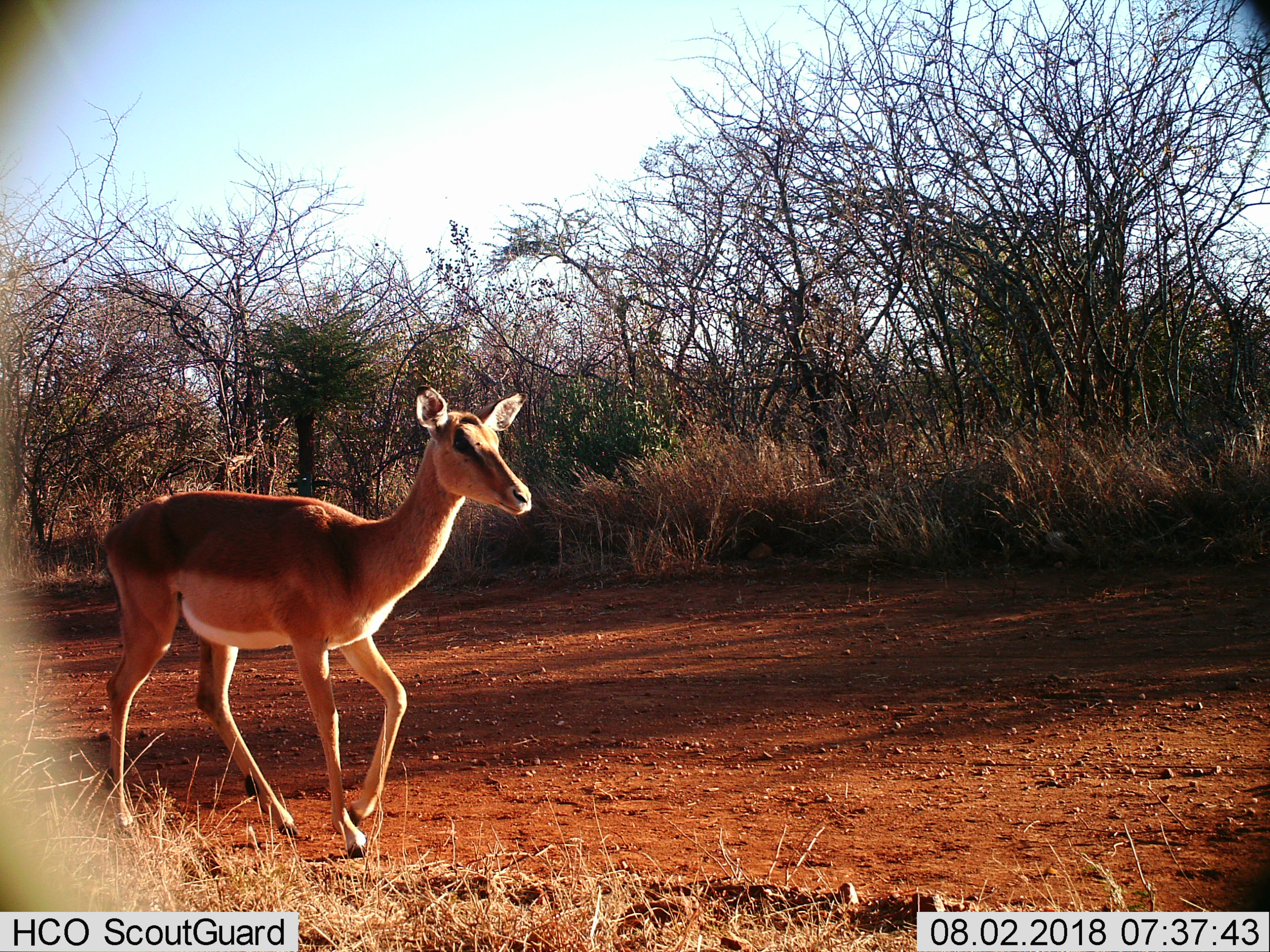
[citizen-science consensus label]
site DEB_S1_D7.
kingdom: Animalia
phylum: Chordata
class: Mammalia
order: Artiodactyla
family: Bovidae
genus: Aepyceros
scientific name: Aepyceros melampus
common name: impala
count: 1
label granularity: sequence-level